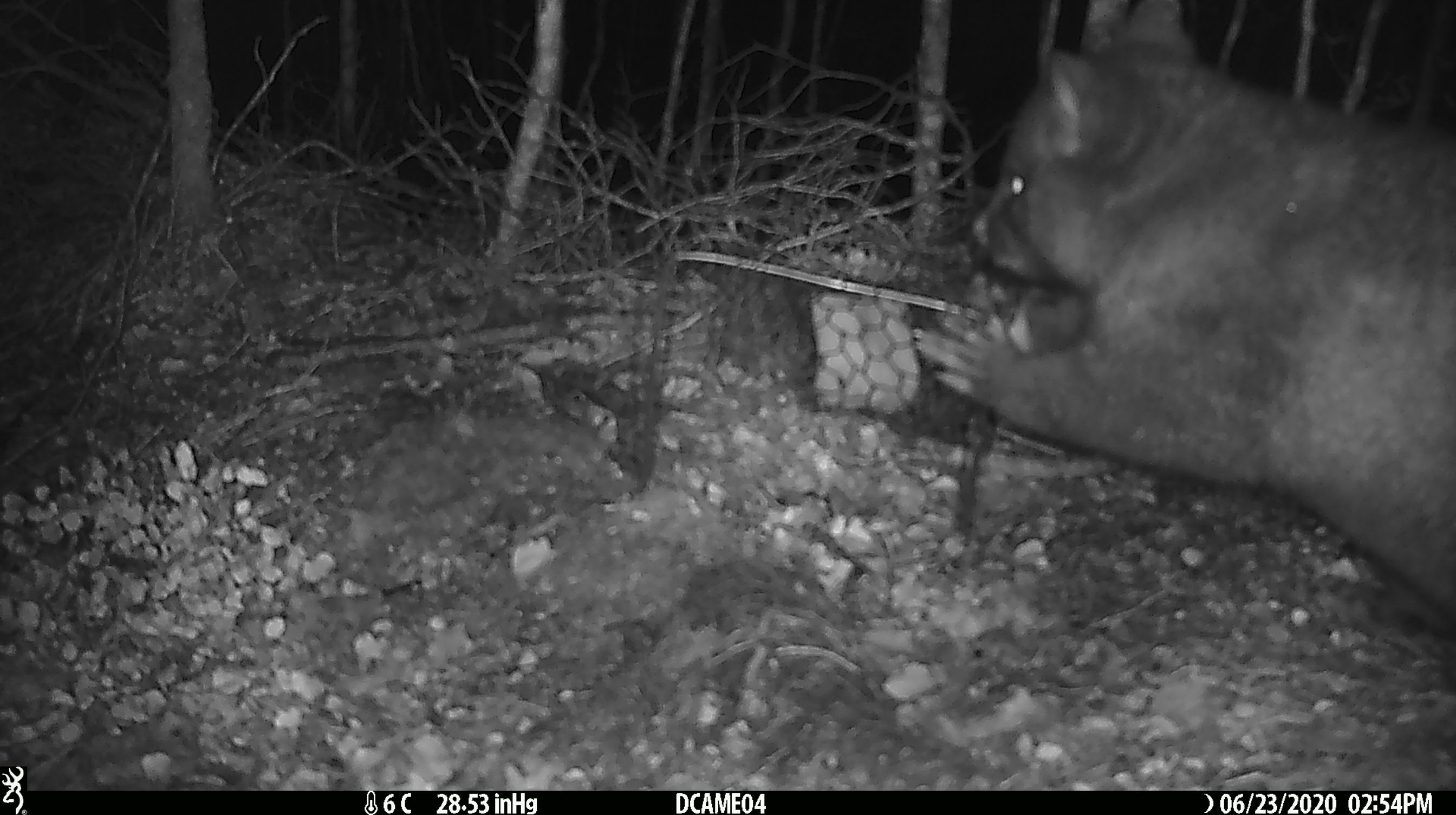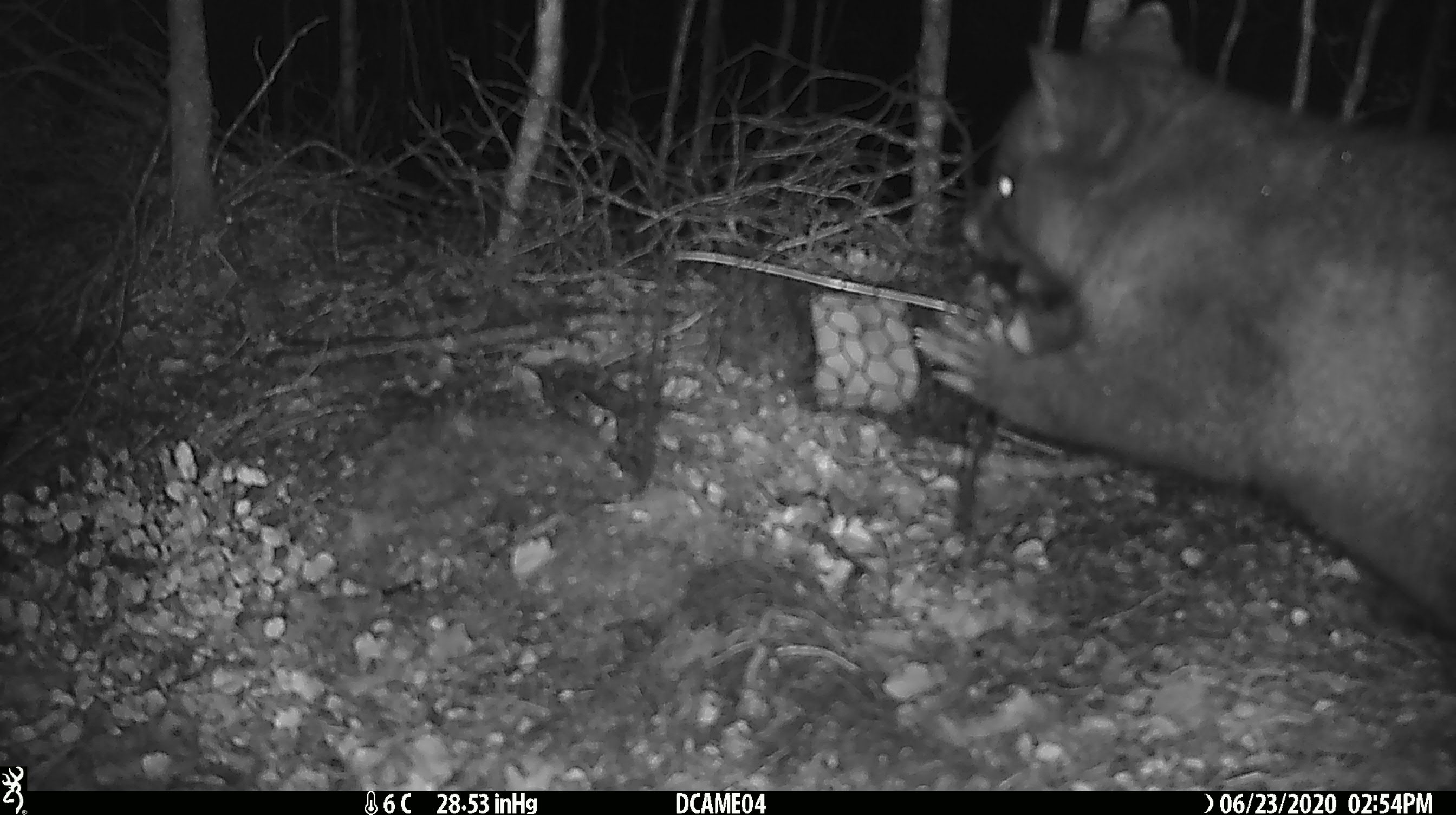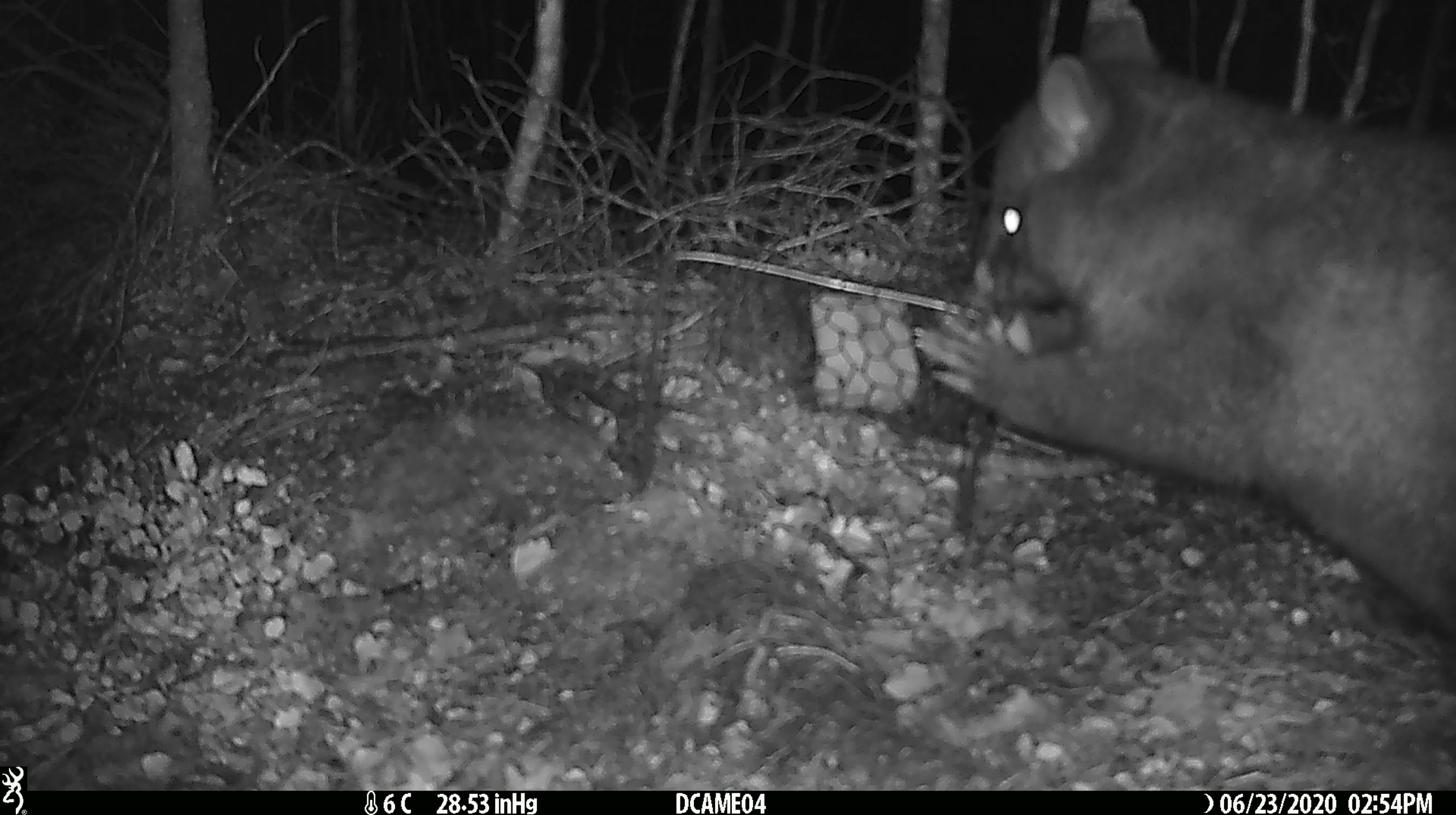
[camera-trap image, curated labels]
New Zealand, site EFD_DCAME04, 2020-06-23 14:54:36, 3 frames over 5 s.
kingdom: Animalia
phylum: Chordata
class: Mammalia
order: Diprotodontia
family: Phalangeridae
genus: Trichosurus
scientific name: Trichosurus vulpecula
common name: common brushtail possum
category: possum